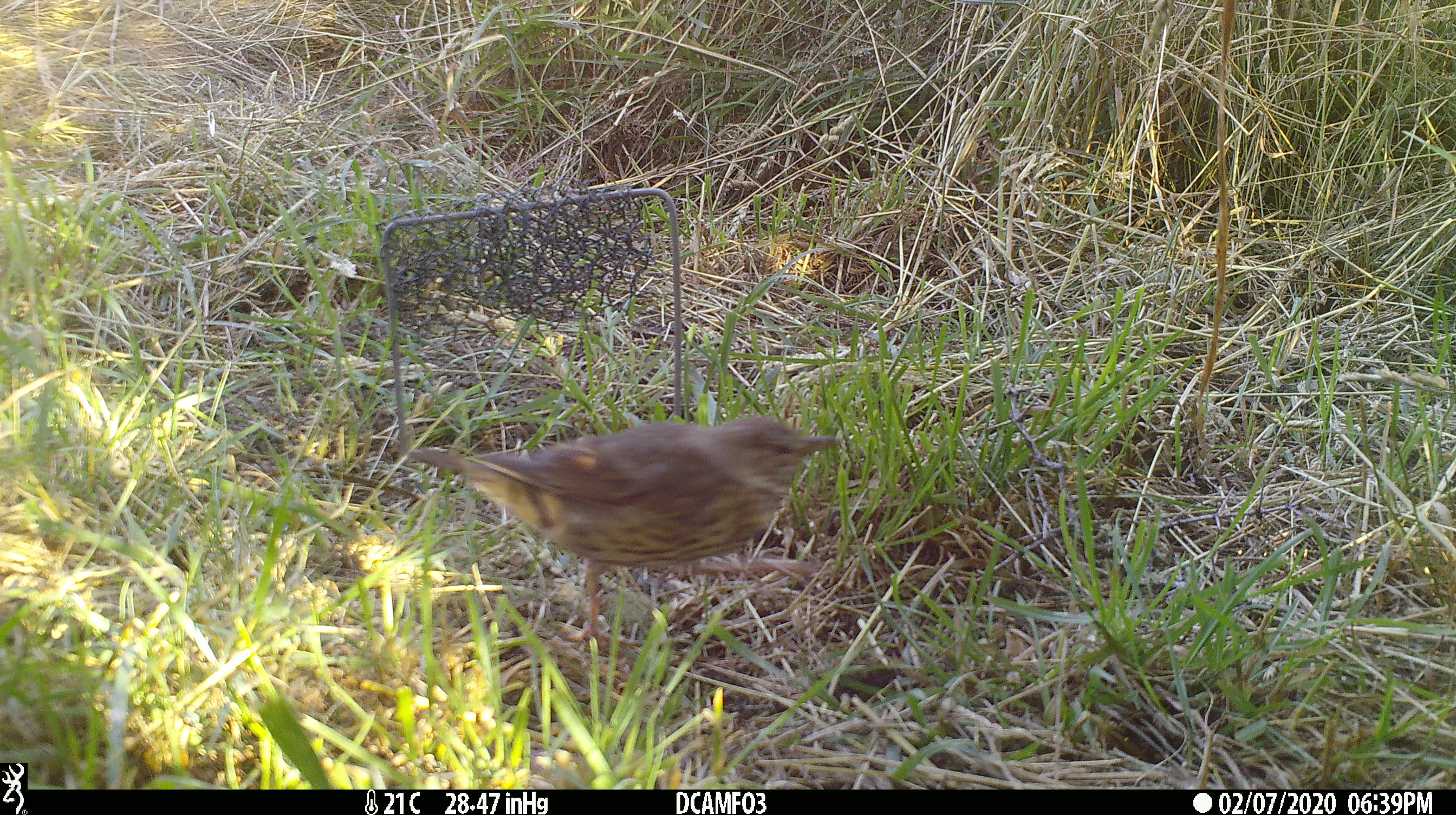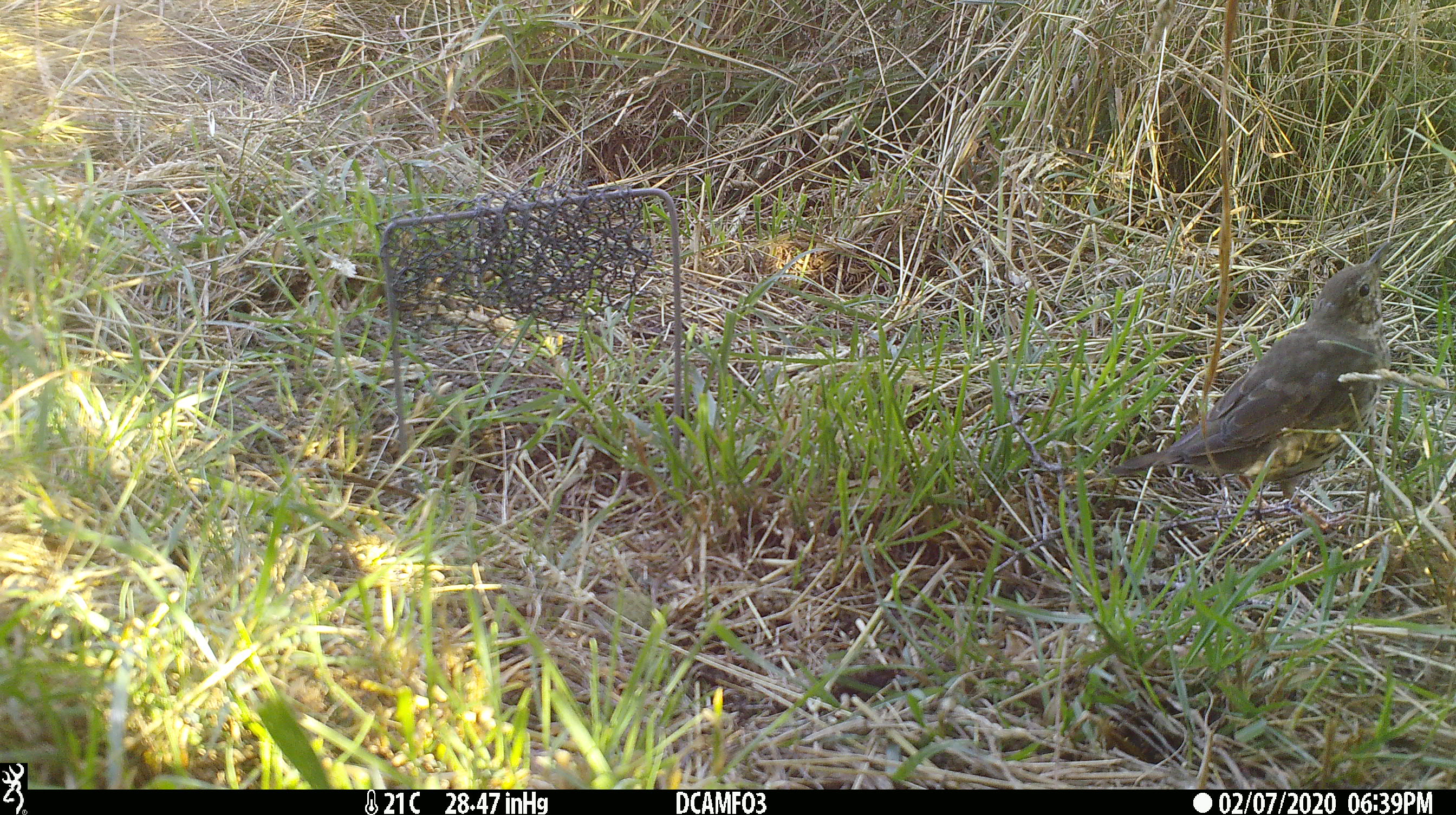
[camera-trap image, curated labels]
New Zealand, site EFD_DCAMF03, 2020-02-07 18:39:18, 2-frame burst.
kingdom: Animalia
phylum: Chordata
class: Aves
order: Passeriformes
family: Turdidae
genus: Turdus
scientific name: Turdus philomelos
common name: song thrush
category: thrush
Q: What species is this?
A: Thrush (song thrush) (Turdus philomelos).